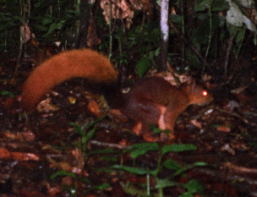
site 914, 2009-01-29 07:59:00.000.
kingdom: Animalia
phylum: Chordata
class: Mammalia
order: Rodentia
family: Sciuridae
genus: Sciurus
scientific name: Sciurus igniventris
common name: northern amazon red squirrel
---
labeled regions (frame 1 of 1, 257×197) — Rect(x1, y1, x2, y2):
sciurus igniventris: Rect(20, 48, 216, 143)